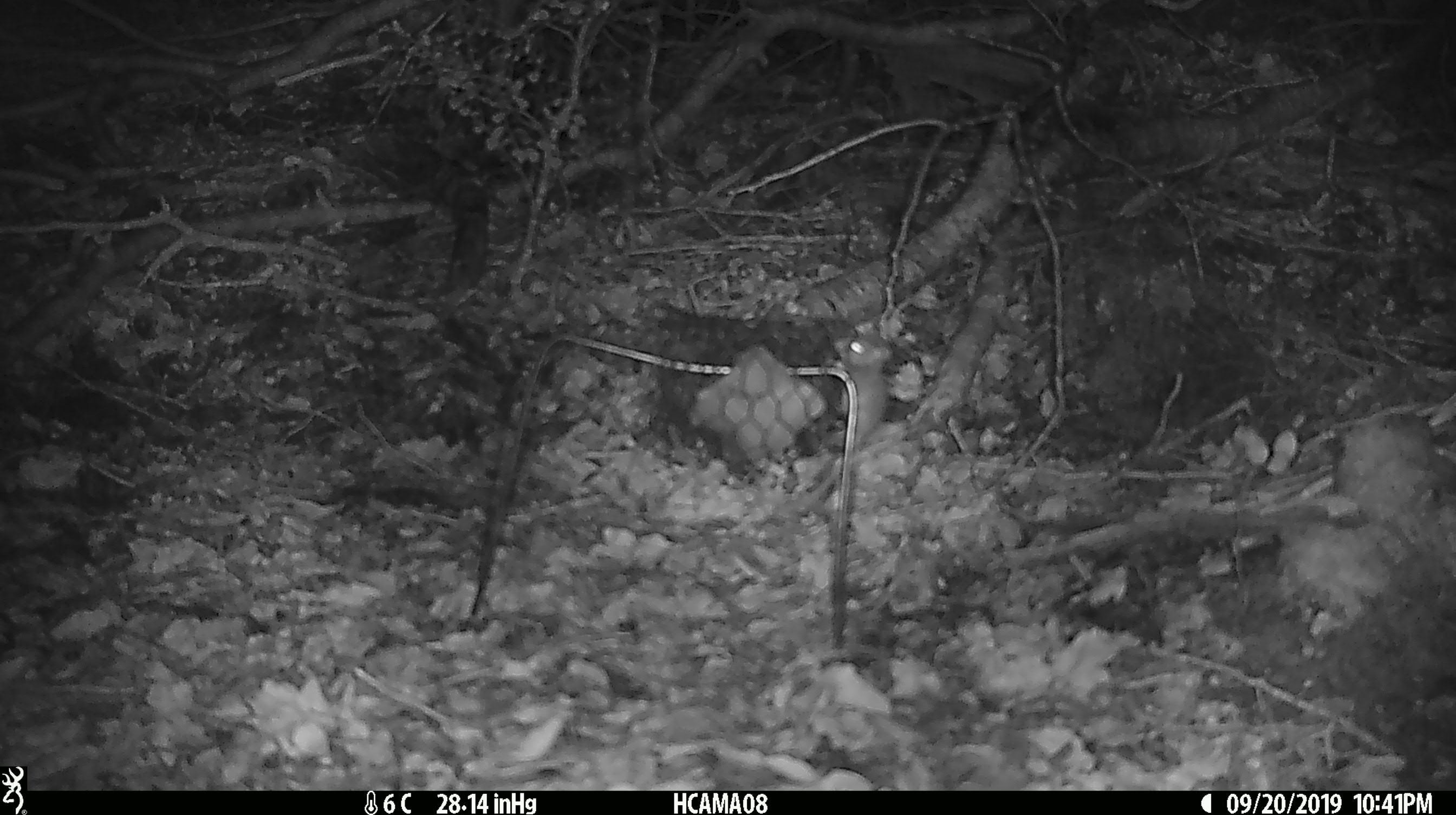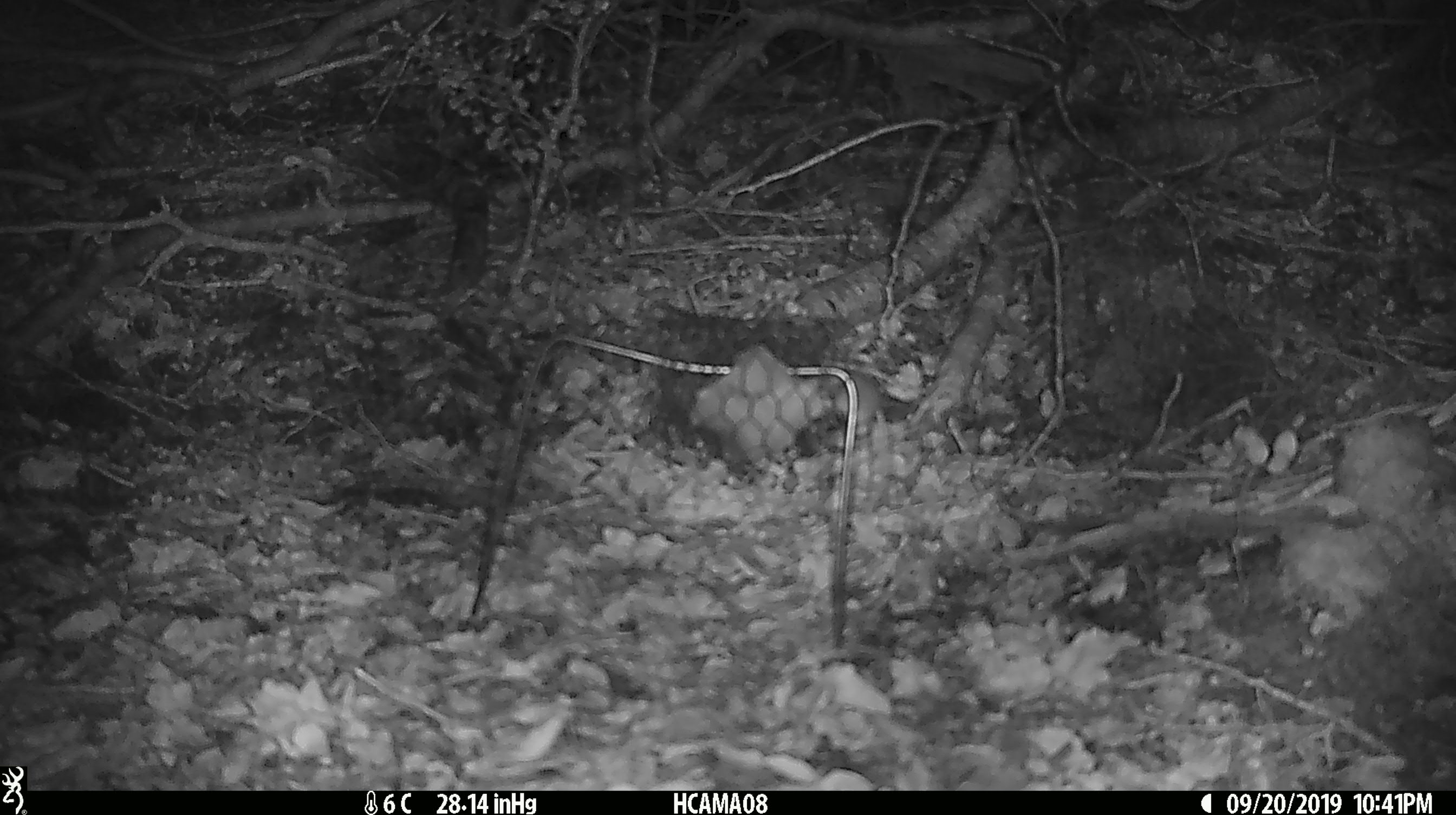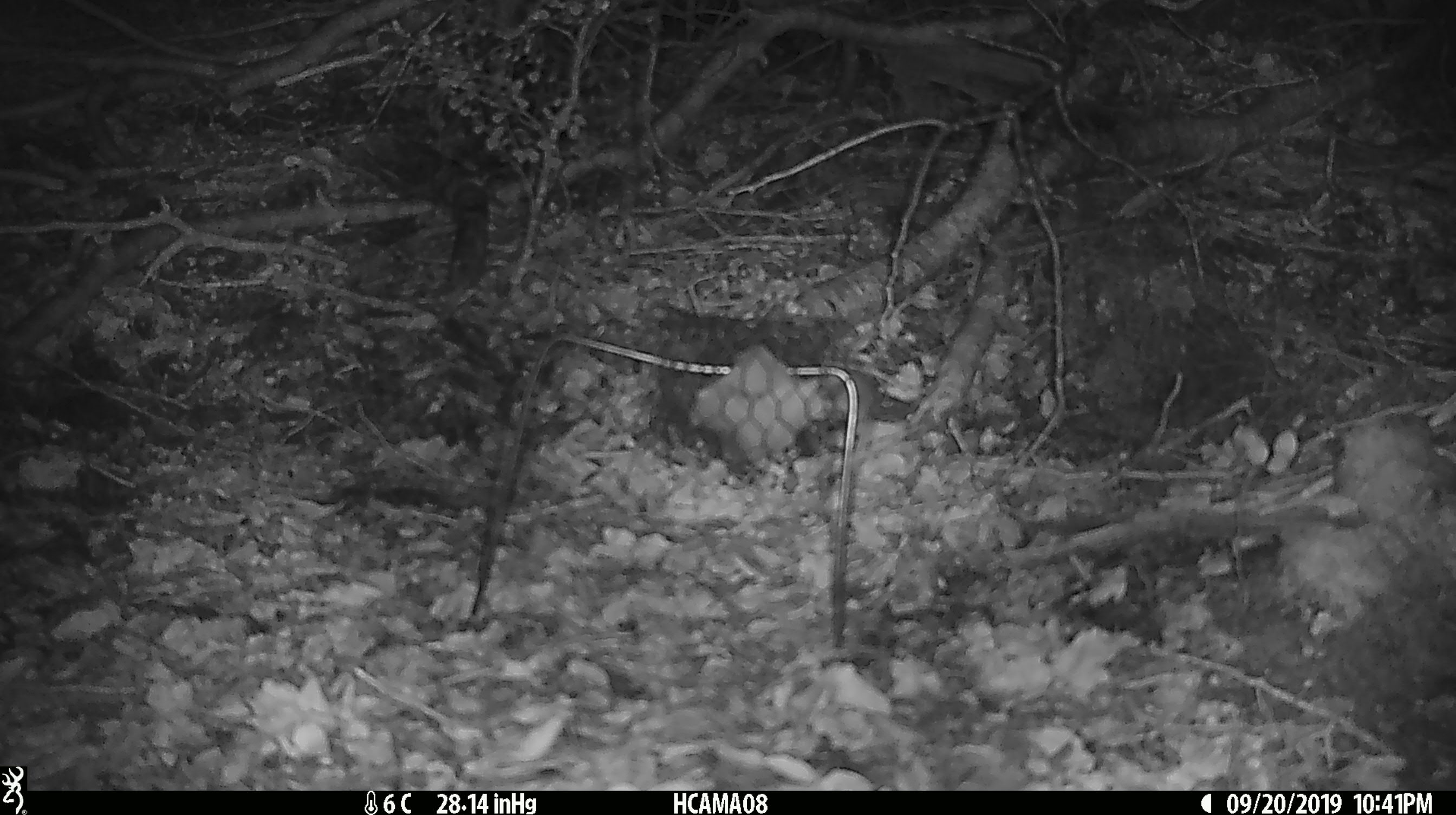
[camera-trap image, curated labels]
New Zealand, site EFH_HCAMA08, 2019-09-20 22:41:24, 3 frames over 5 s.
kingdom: Animalia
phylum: Chordata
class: Mammalia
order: Rodentia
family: Muridae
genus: Mus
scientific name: Mus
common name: mouse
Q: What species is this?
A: Mouse (Mus).